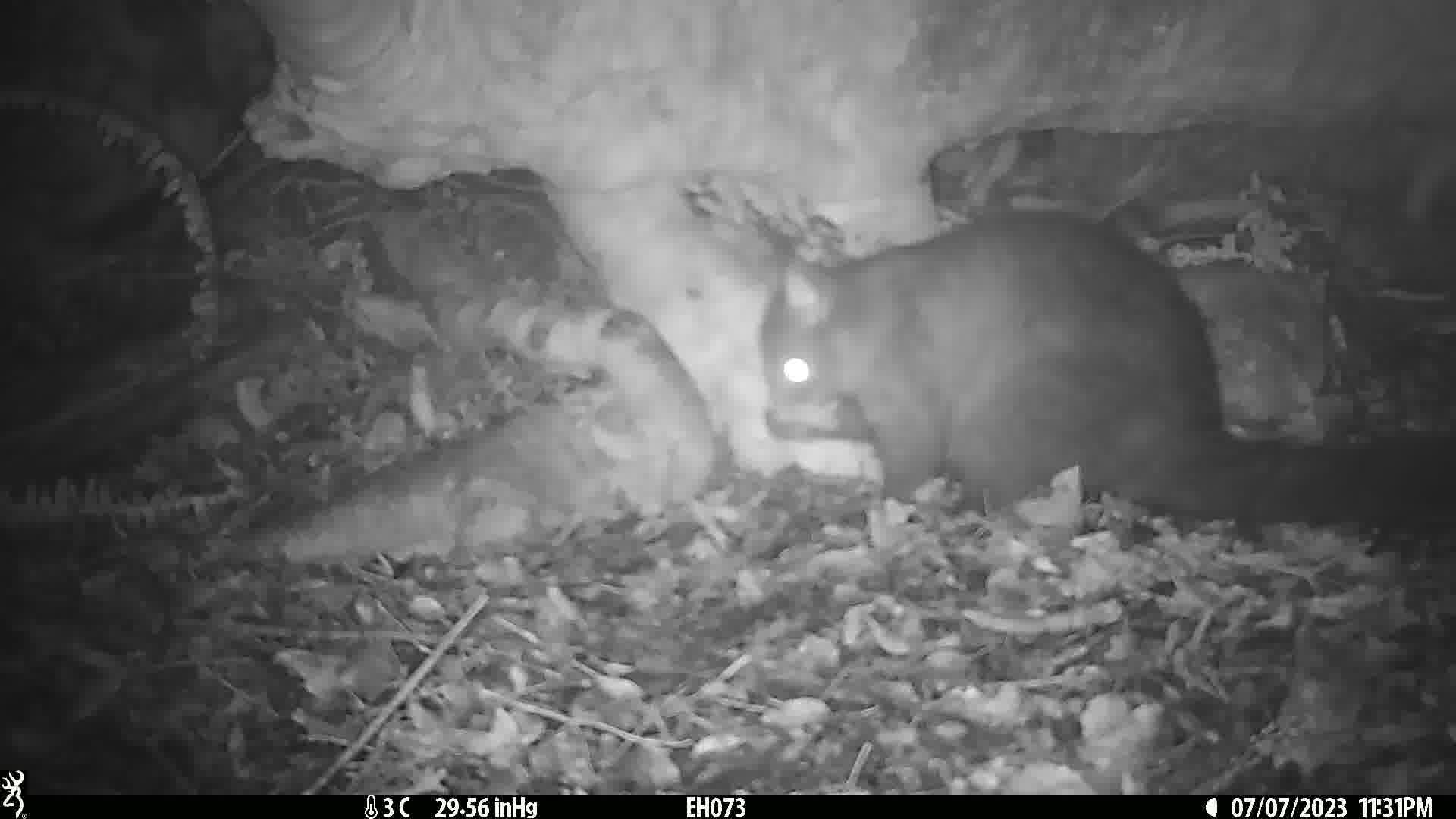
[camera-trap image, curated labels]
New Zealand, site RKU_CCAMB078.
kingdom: Animalia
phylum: Chordata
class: Mammalia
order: Diprotodontia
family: Phalangeridae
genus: Trichosurus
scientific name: Trichosurus vulpecula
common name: common brushtail possum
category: possum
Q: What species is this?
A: Possum (common brushtail possum) (Trichosurus vulpecula).